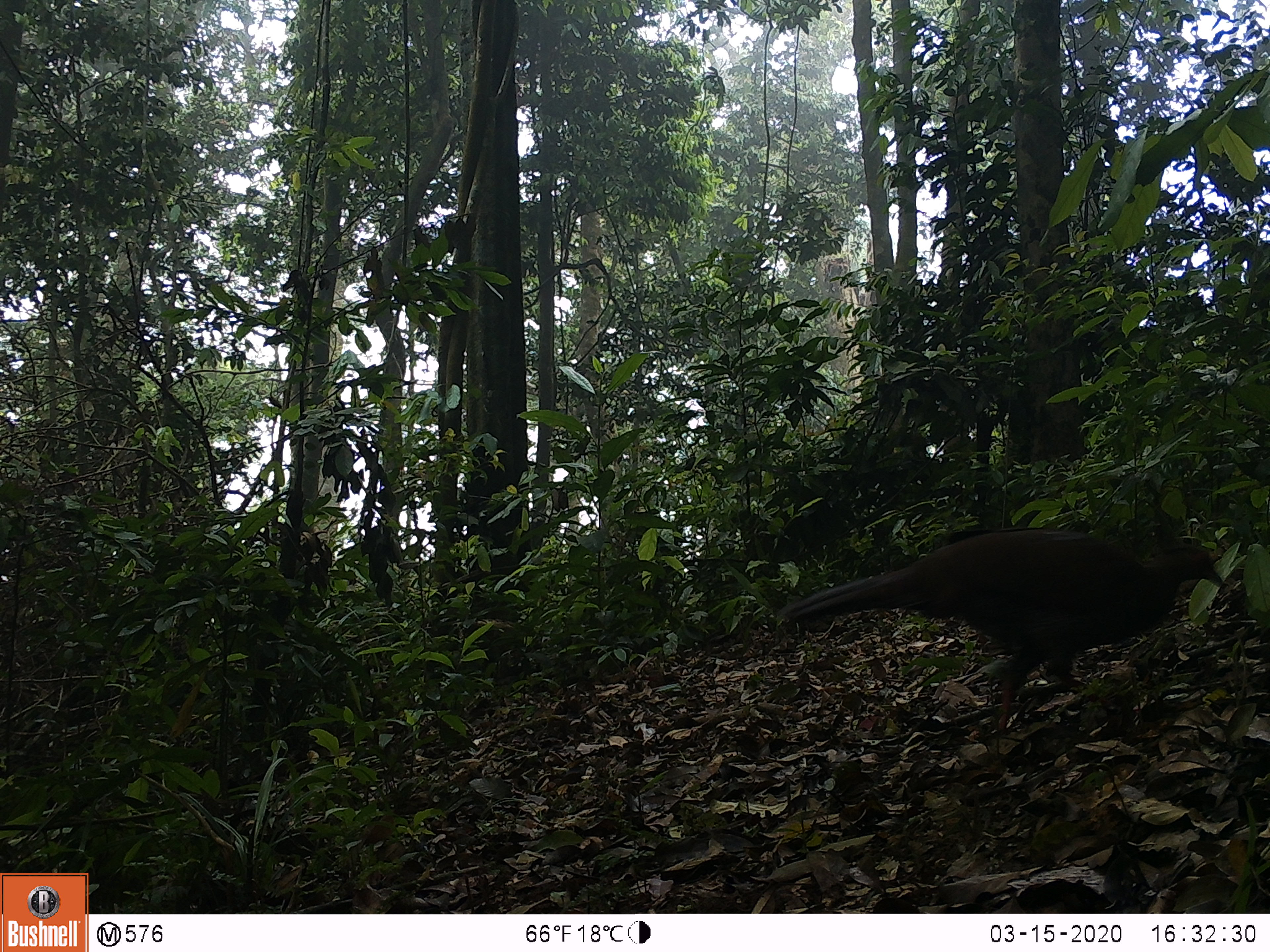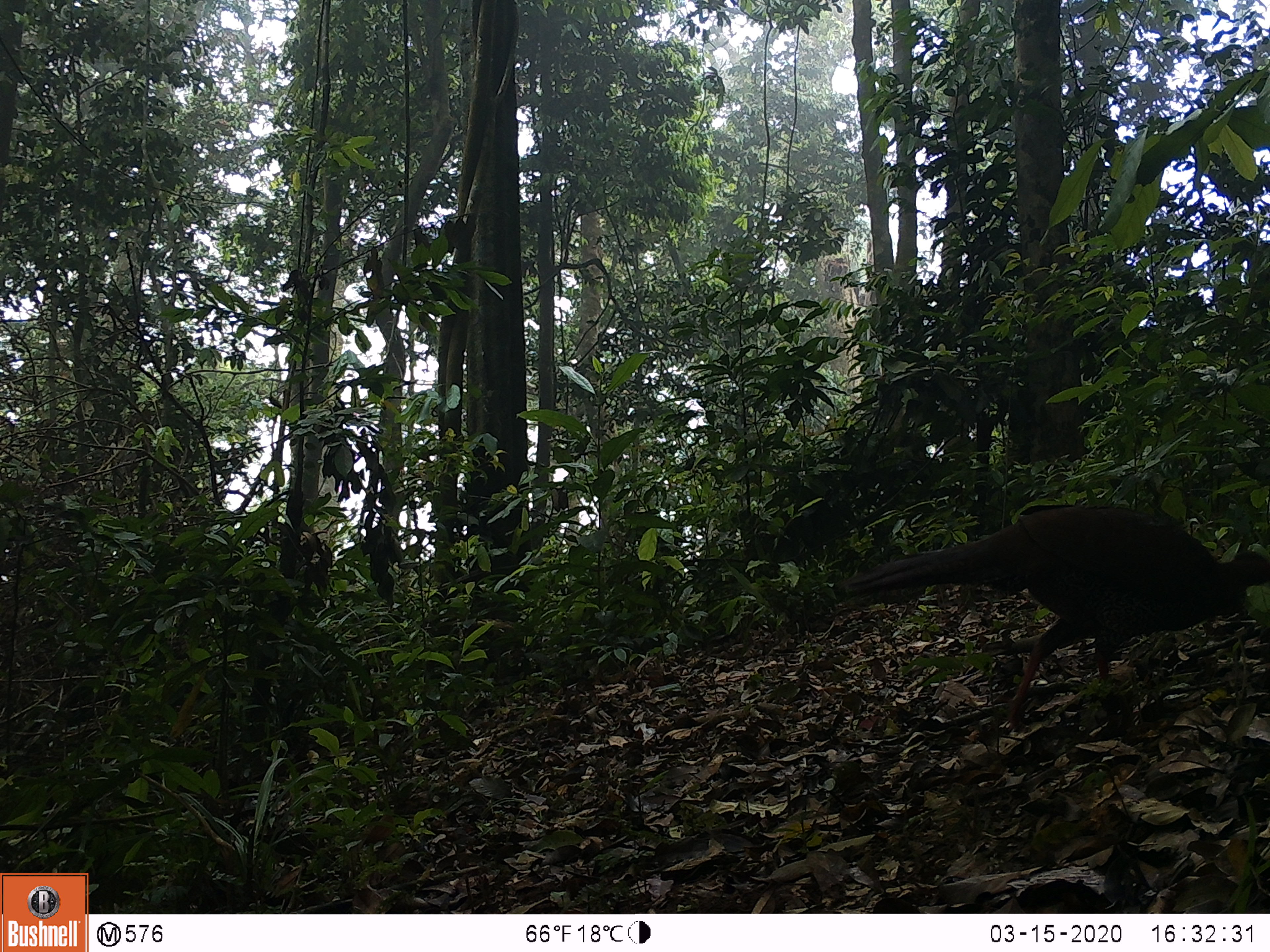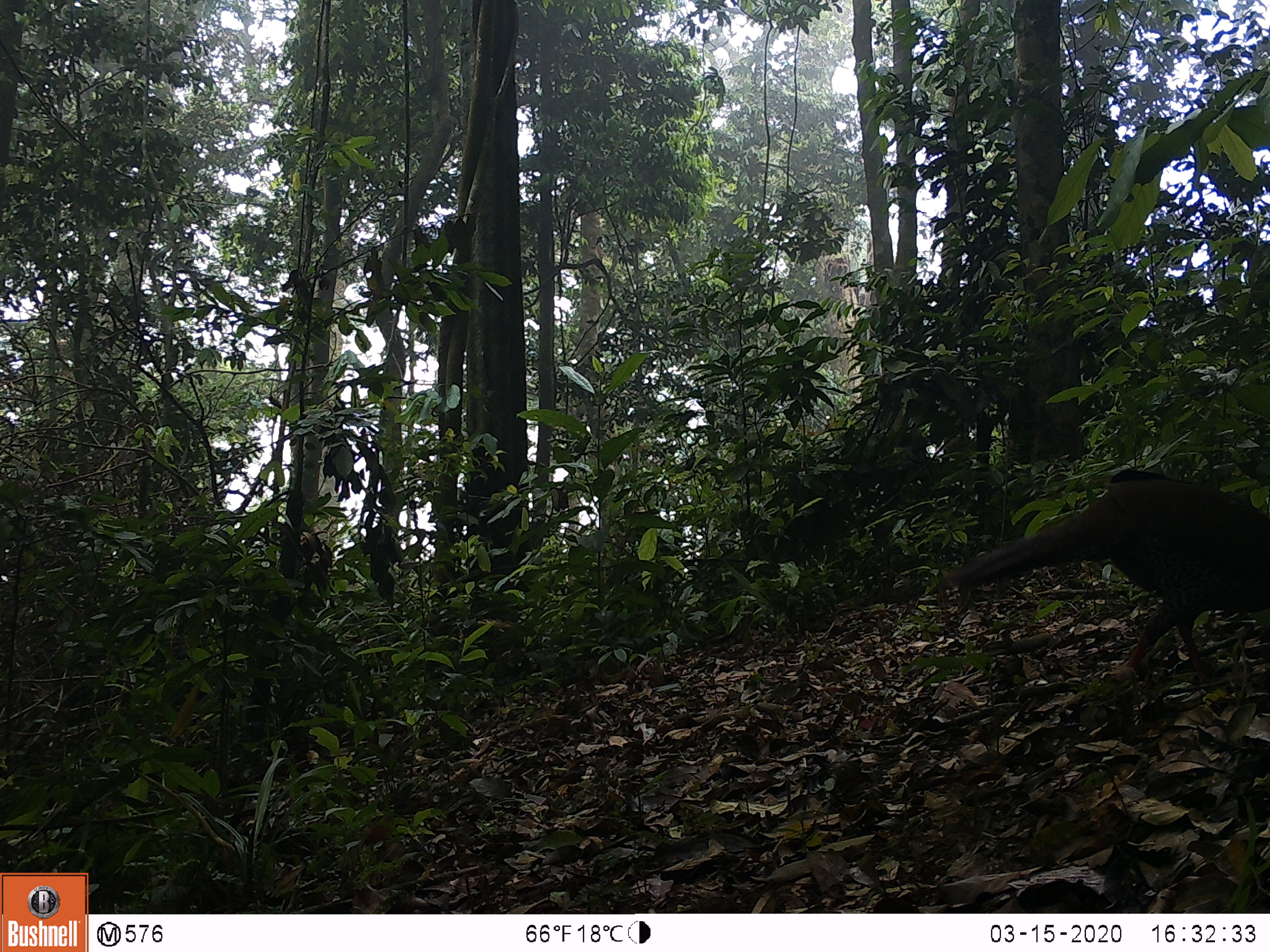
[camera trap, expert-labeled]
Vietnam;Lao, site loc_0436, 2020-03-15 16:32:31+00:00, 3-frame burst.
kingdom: Animalia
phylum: Chordata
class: Aves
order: Galliformes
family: Phasianidae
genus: Lophura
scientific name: Lophura nycthemera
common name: silver pheasant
Silver pheasant (Lophura nycthemera). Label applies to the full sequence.